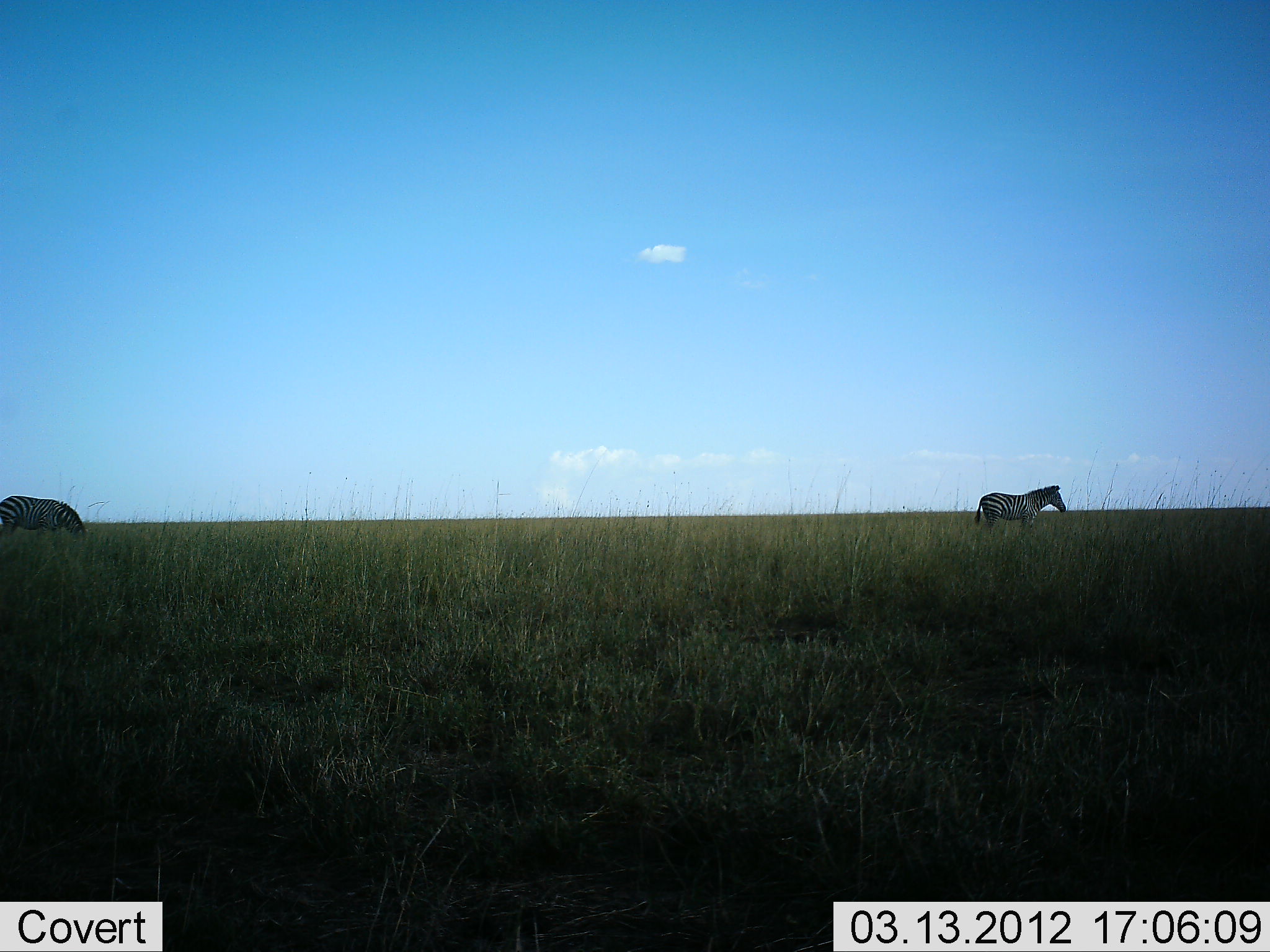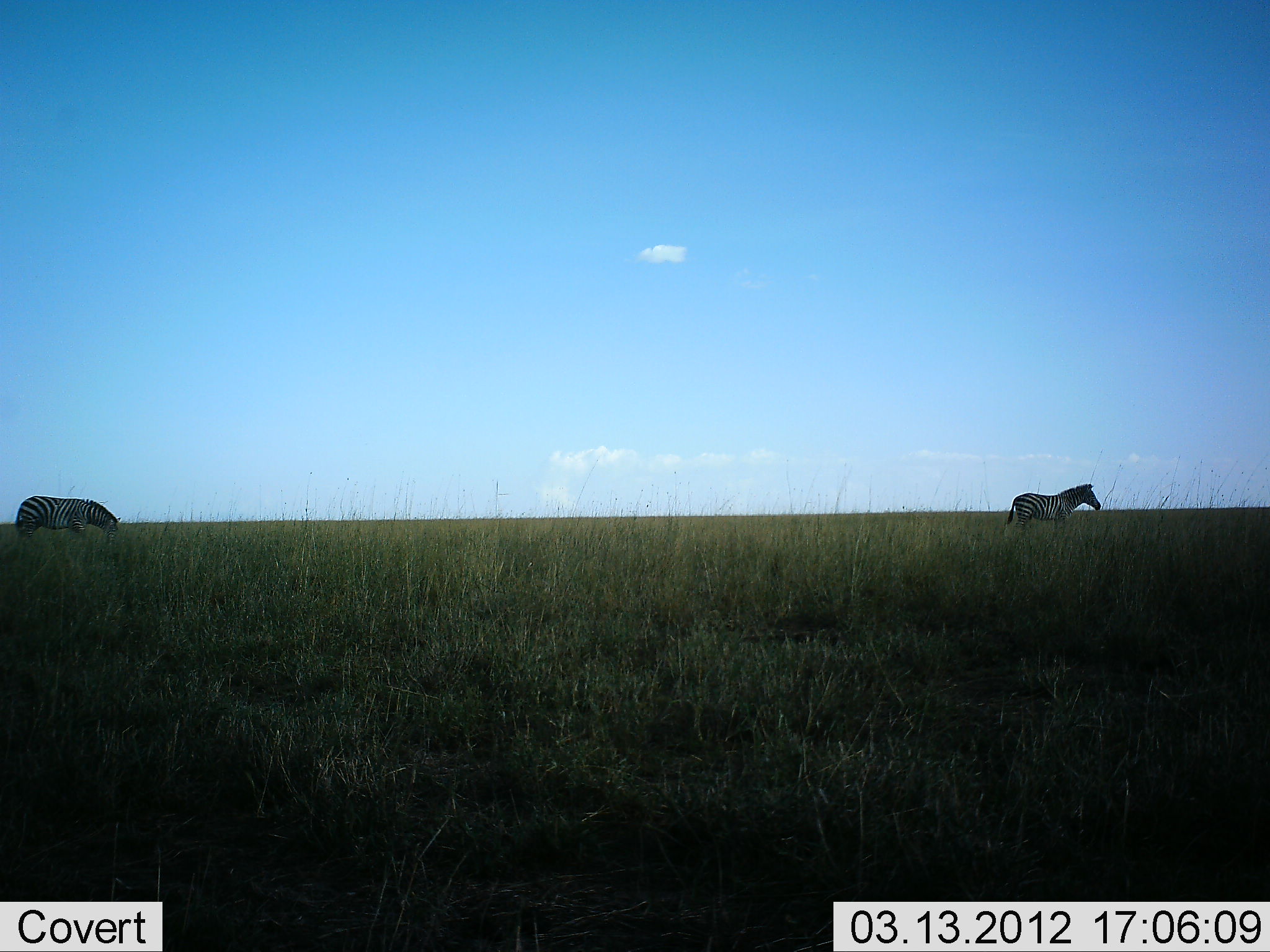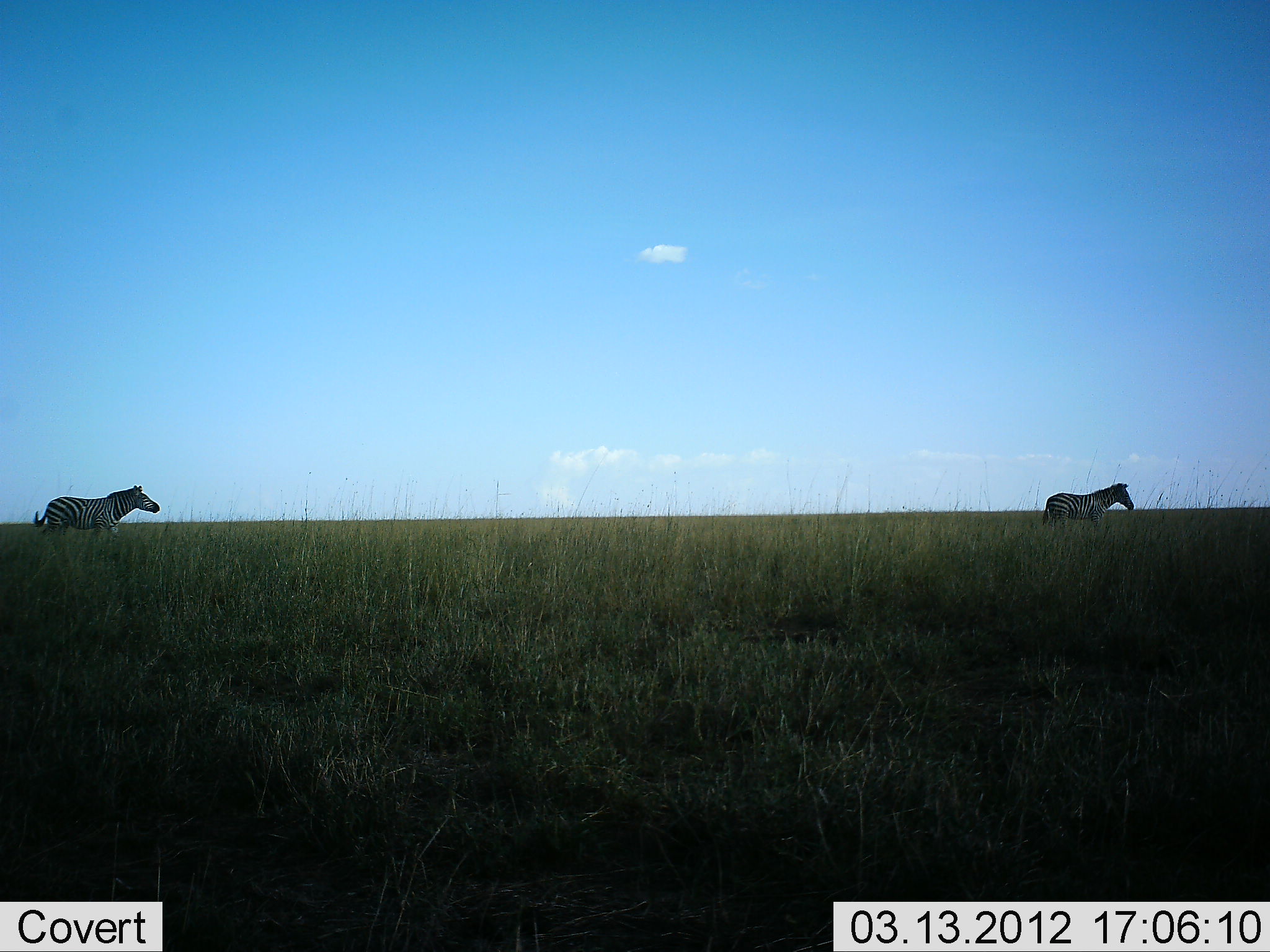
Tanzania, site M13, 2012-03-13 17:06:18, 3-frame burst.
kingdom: Animalia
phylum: Chordata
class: Mammalia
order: Perissodactyla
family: Equidae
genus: Equus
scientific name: Equus quagga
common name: plains zebra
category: zebra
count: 2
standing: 5%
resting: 0%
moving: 100%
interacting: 0%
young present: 5%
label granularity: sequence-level